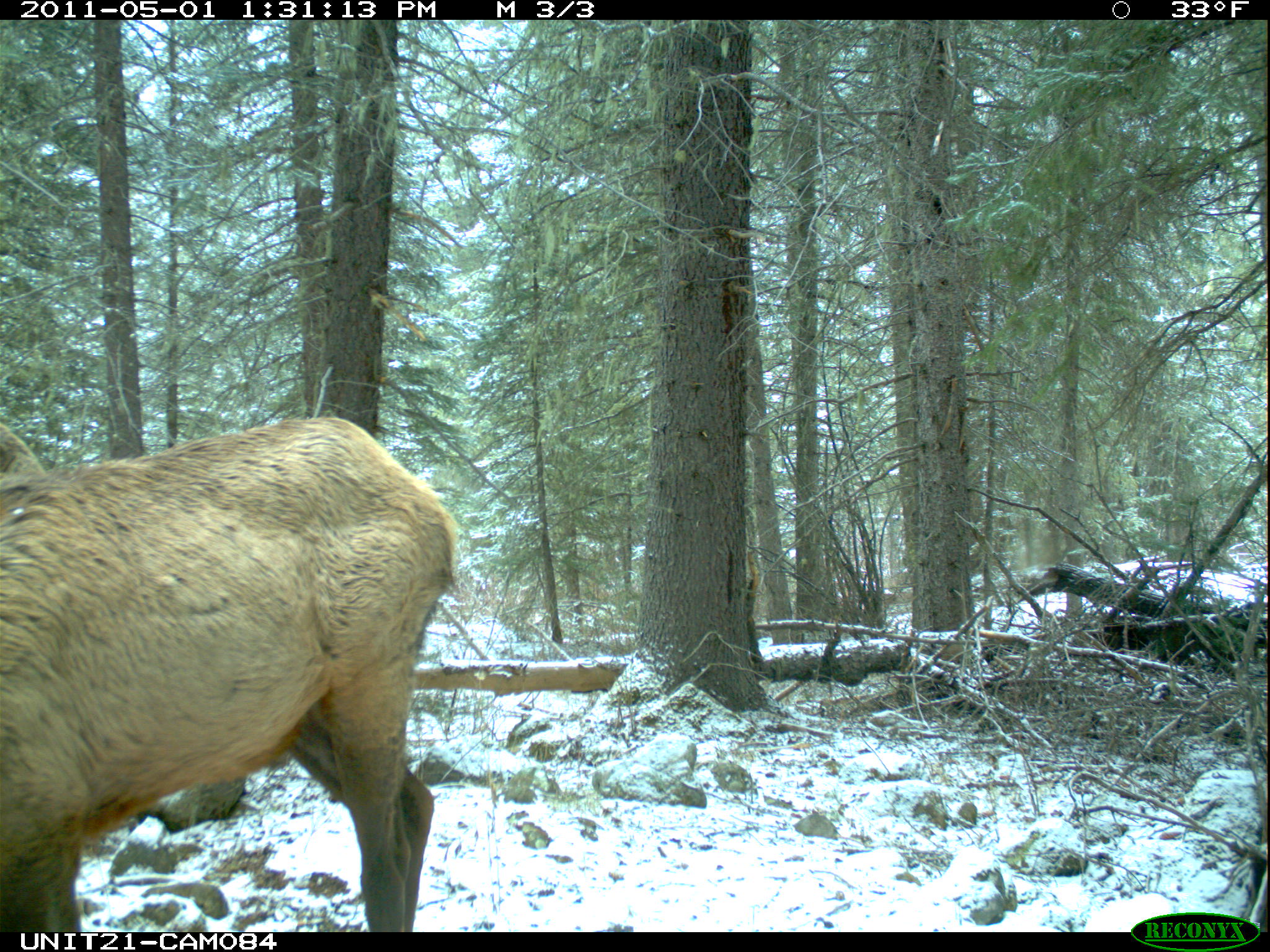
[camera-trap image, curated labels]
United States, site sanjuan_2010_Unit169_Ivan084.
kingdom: Animalia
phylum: Chordata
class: Mammalia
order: Artiodactyla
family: Cervidae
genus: Cervus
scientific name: Cervus elaphus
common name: red deer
Cervus elaphus (red deer).